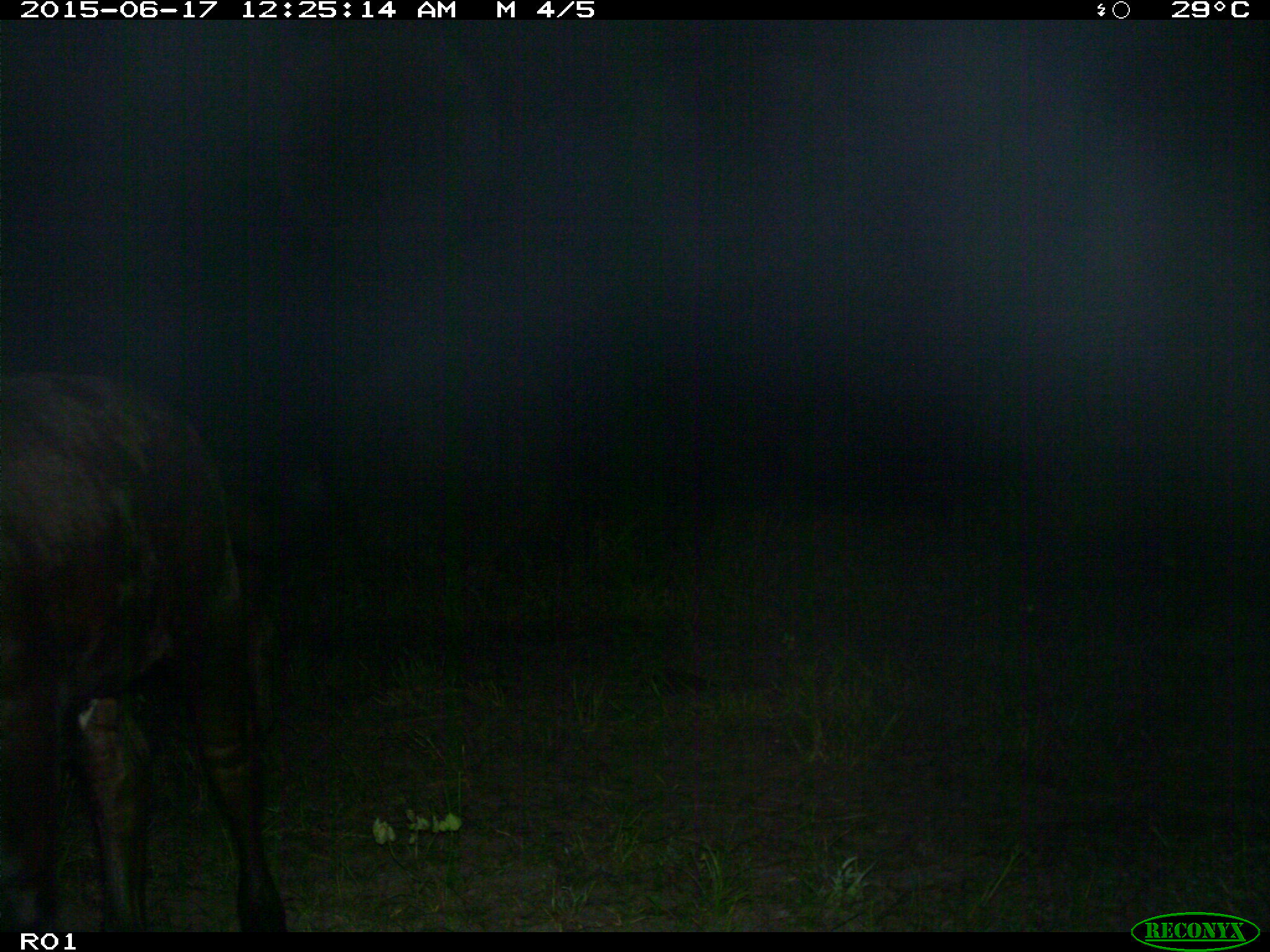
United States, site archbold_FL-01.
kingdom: Animalia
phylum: Chordata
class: Mammalia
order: Artiodactyla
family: Bovidae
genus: Bos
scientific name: Bos taurus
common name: domestic cow